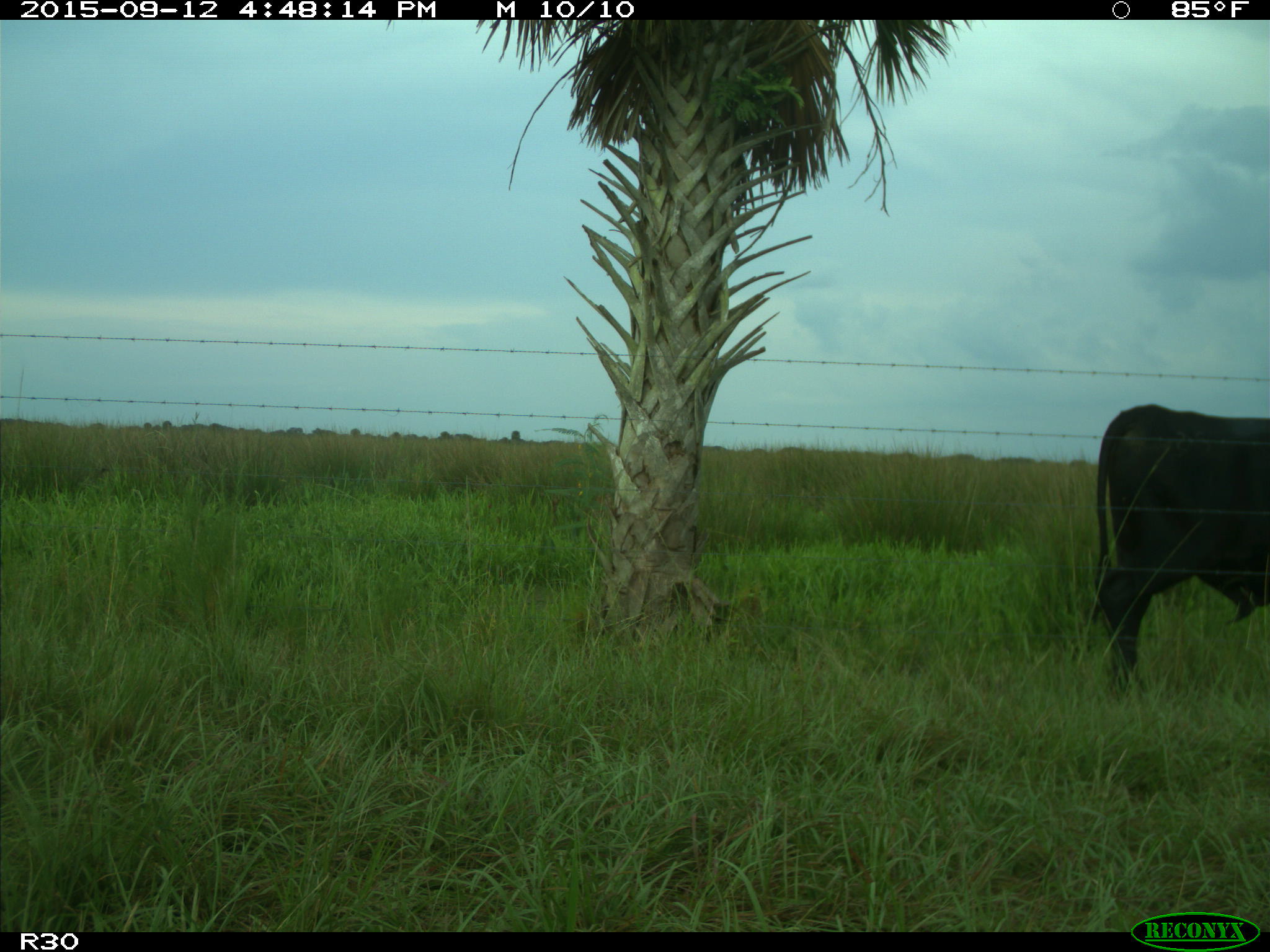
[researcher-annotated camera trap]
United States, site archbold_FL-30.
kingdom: Animalia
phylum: Chordata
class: Mammalia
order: Artiodactyla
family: Bovidae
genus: Bos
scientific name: Bos taurus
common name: domestic cow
Bos taurus (domestic cow).